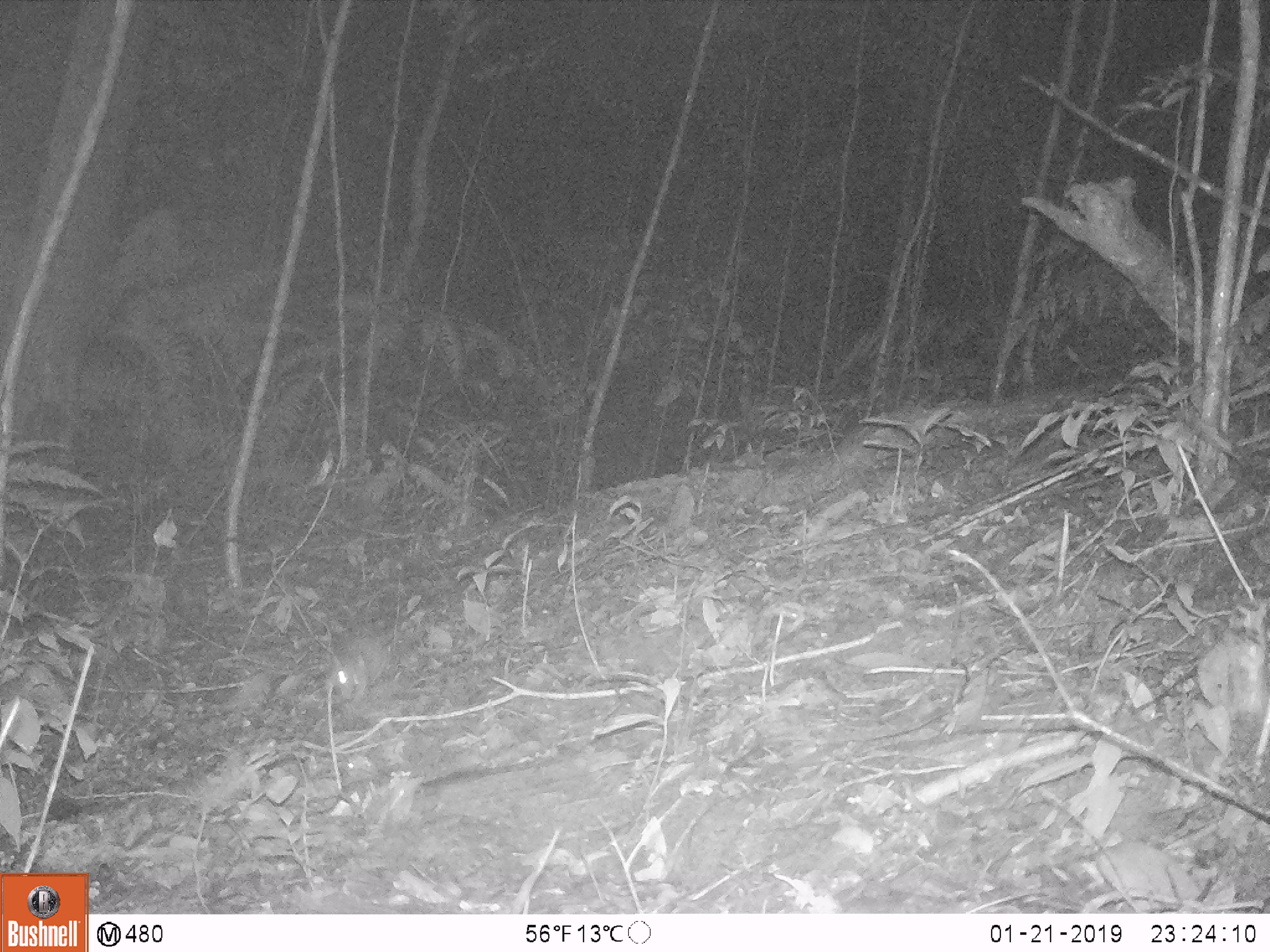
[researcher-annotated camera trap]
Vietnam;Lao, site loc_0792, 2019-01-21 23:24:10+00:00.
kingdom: Animalia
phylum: Chordata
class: Mammalia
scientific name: Mammalia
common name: mammal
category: unidentified small mammal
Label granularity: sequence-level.